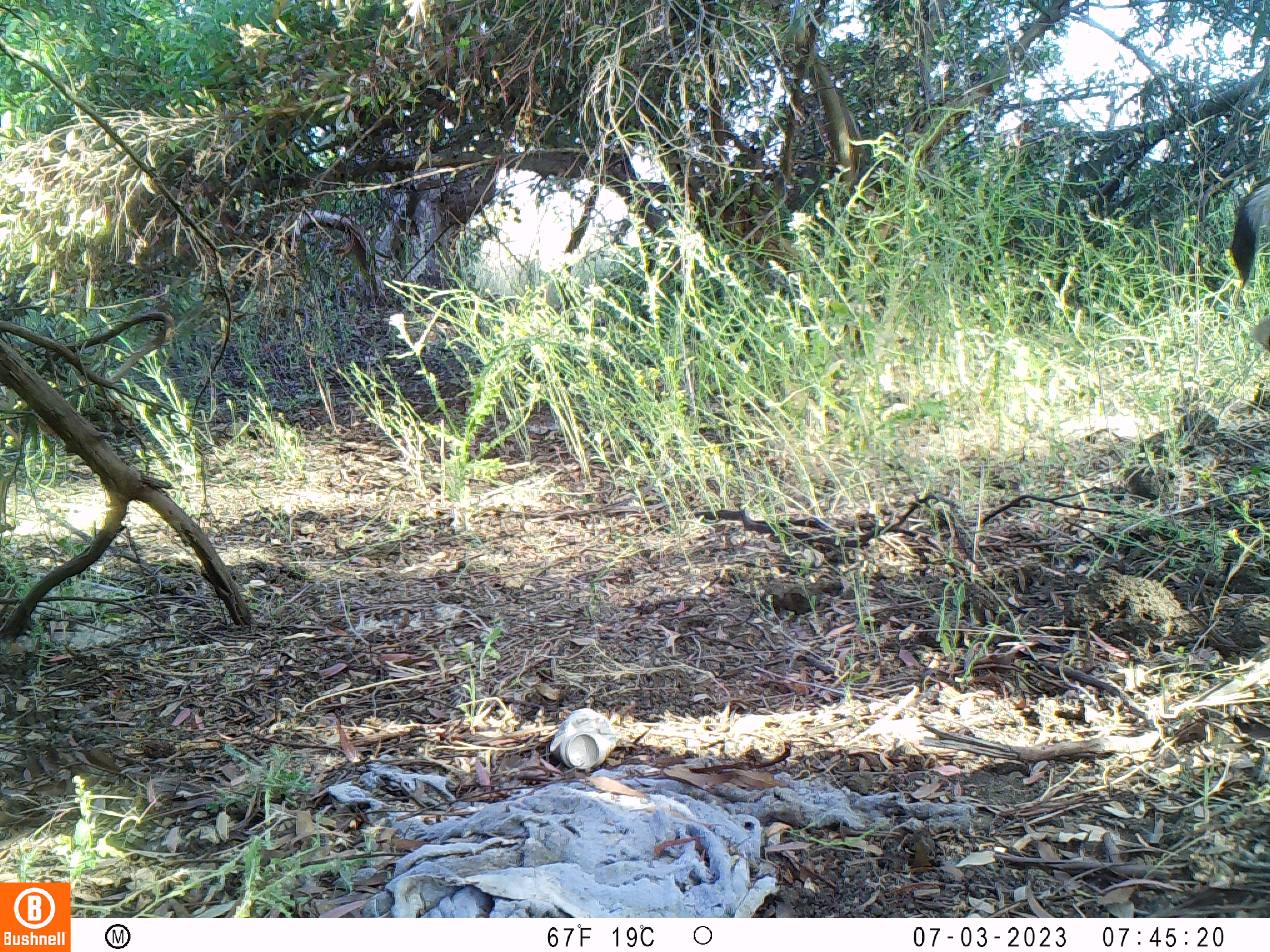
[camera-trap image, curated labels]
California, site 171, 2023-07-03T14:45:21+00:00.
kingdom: Animalia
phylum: Chordata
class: Mammalia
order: Artiodactyla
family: Cervidae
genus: Odocoileus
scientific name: Odocoileus hemionus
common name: mule deer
Mule deer (Odocoileus hemionus).